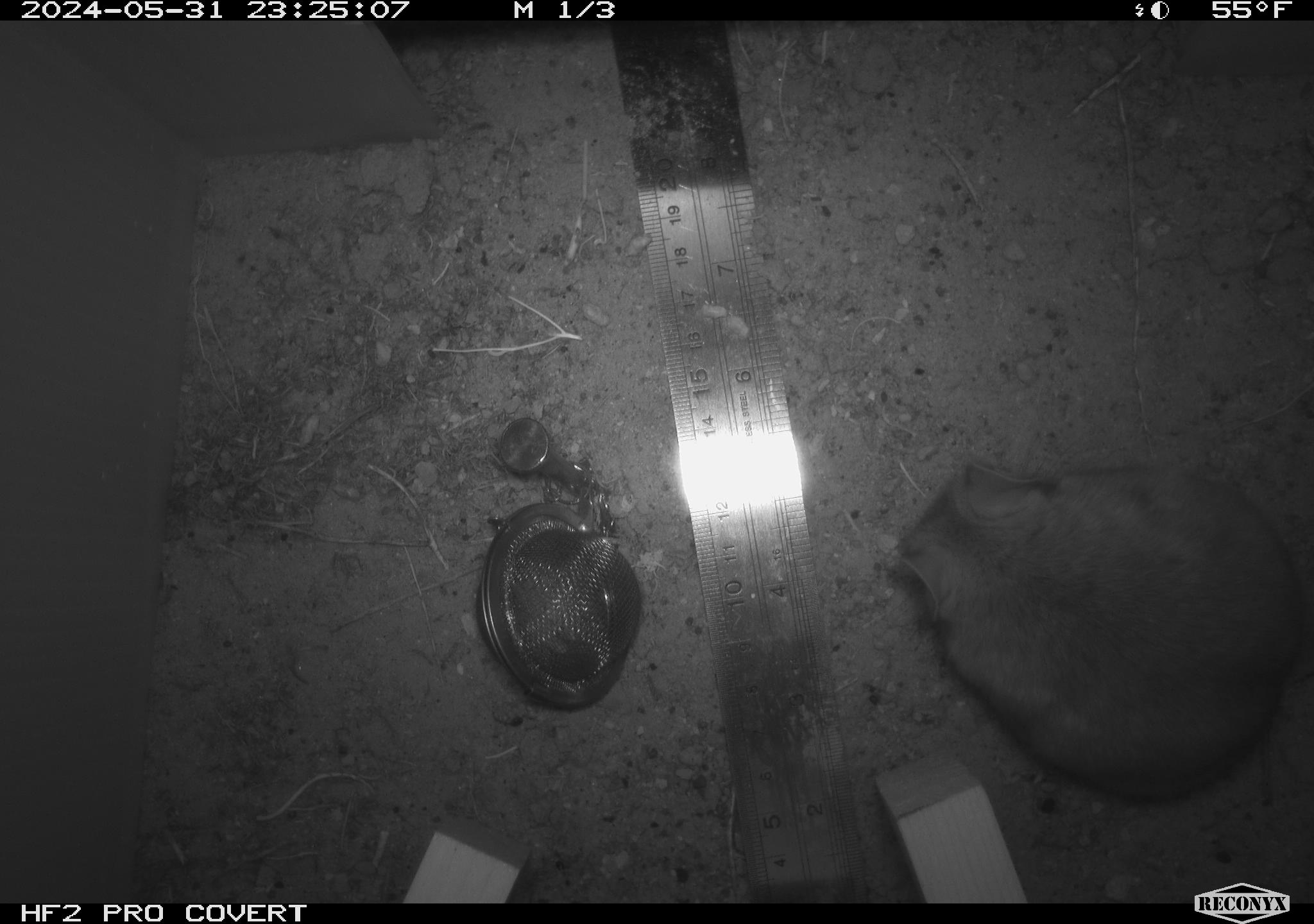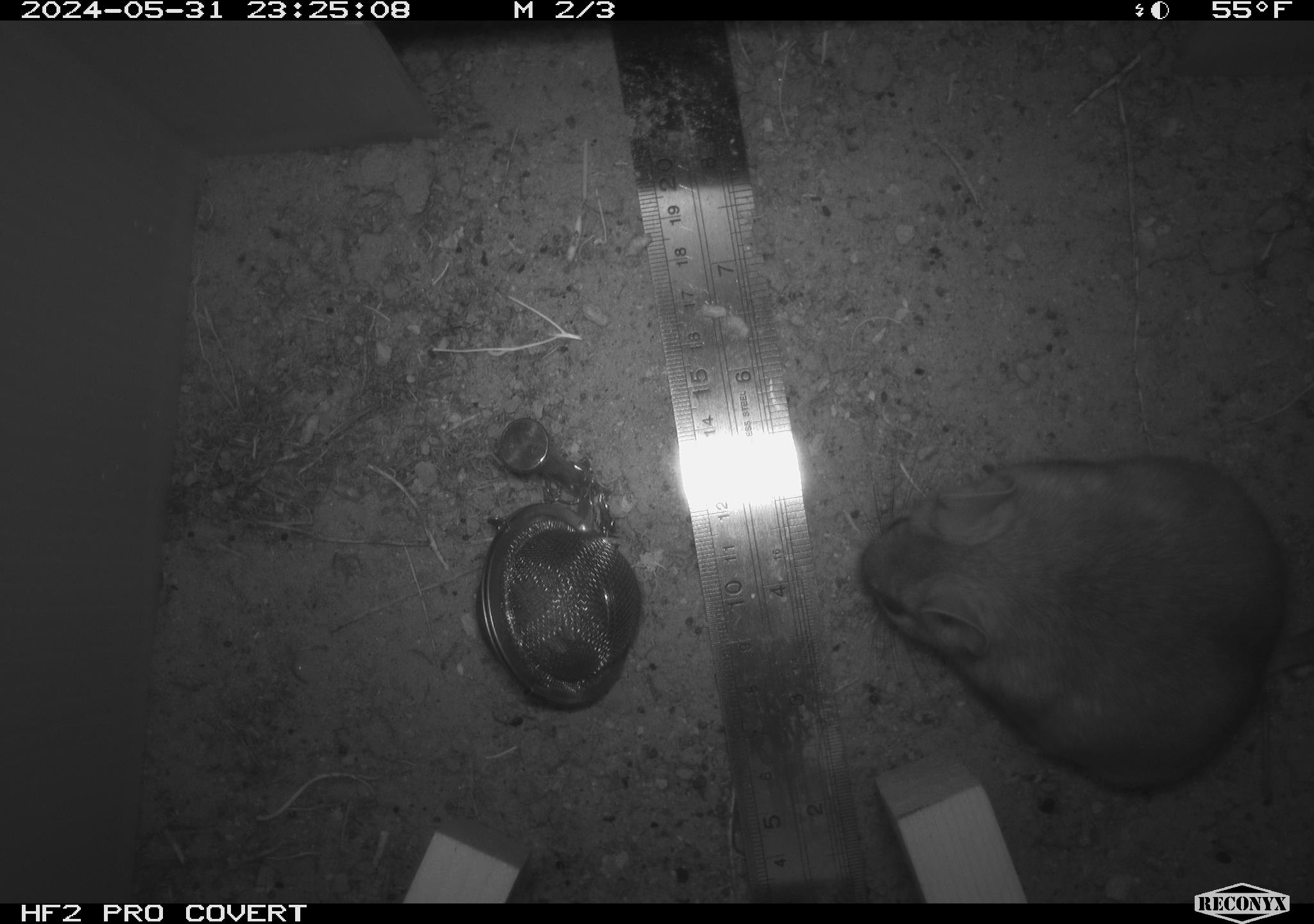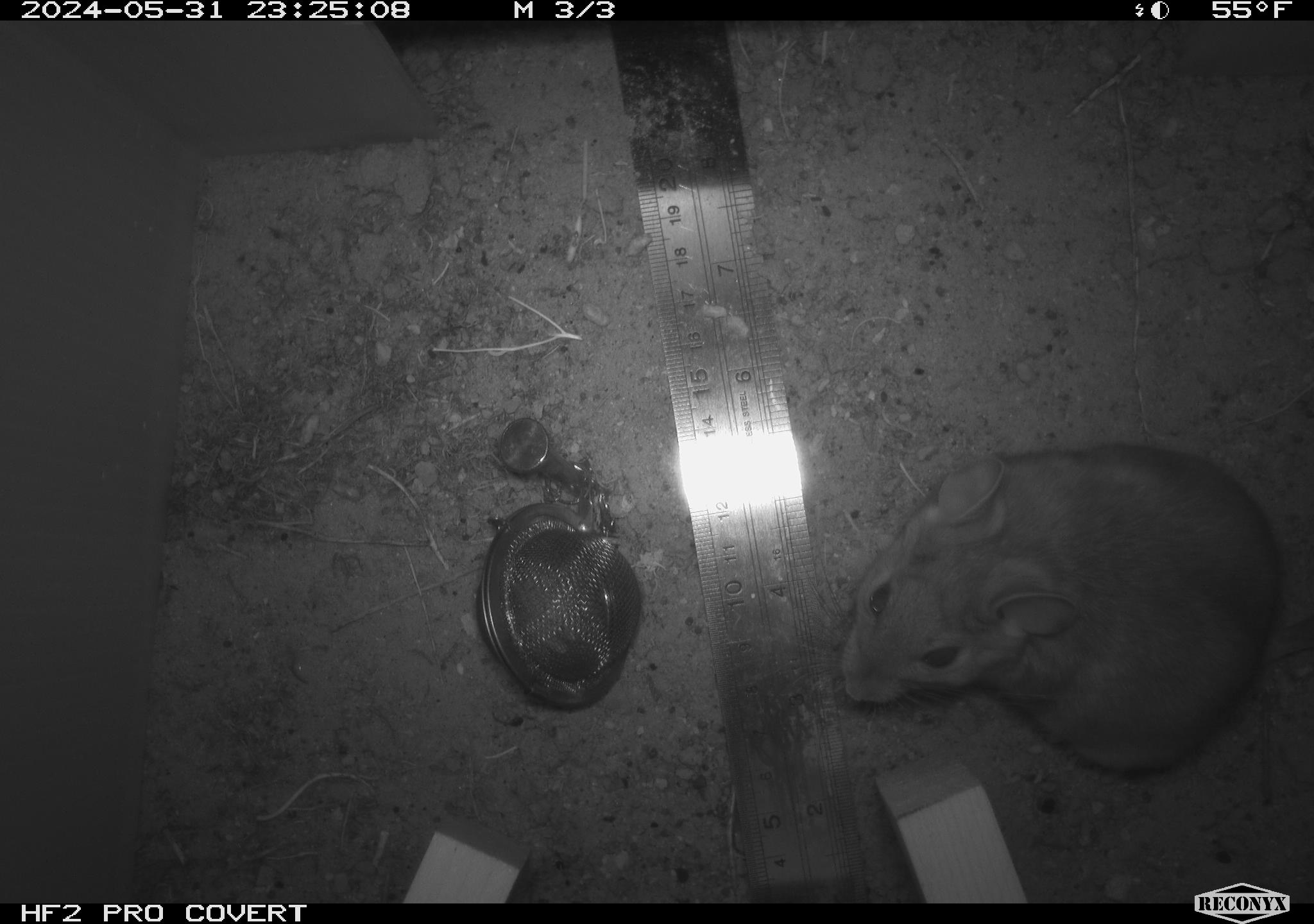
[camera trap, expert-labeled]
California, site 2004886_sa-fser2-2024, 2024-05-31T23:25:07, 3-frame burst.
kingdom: Animalia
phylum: Chordata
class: Mammalia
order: Rodentia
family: Cricetidae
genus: Neotoma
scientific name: Neotoma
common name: pack rat or woodrat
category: neotoma species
Neotoma species (pack rat or woodrat) (Neotoma).